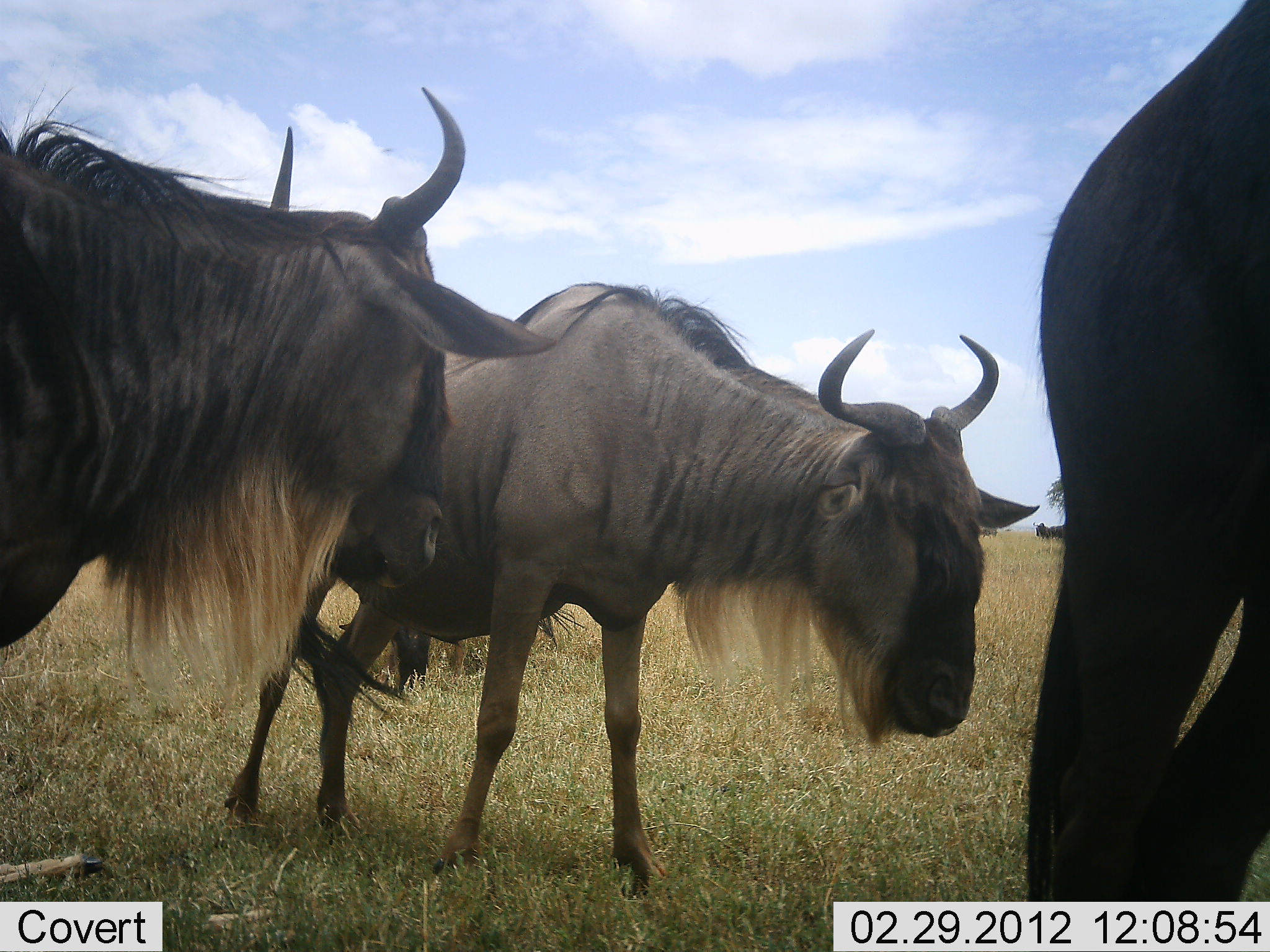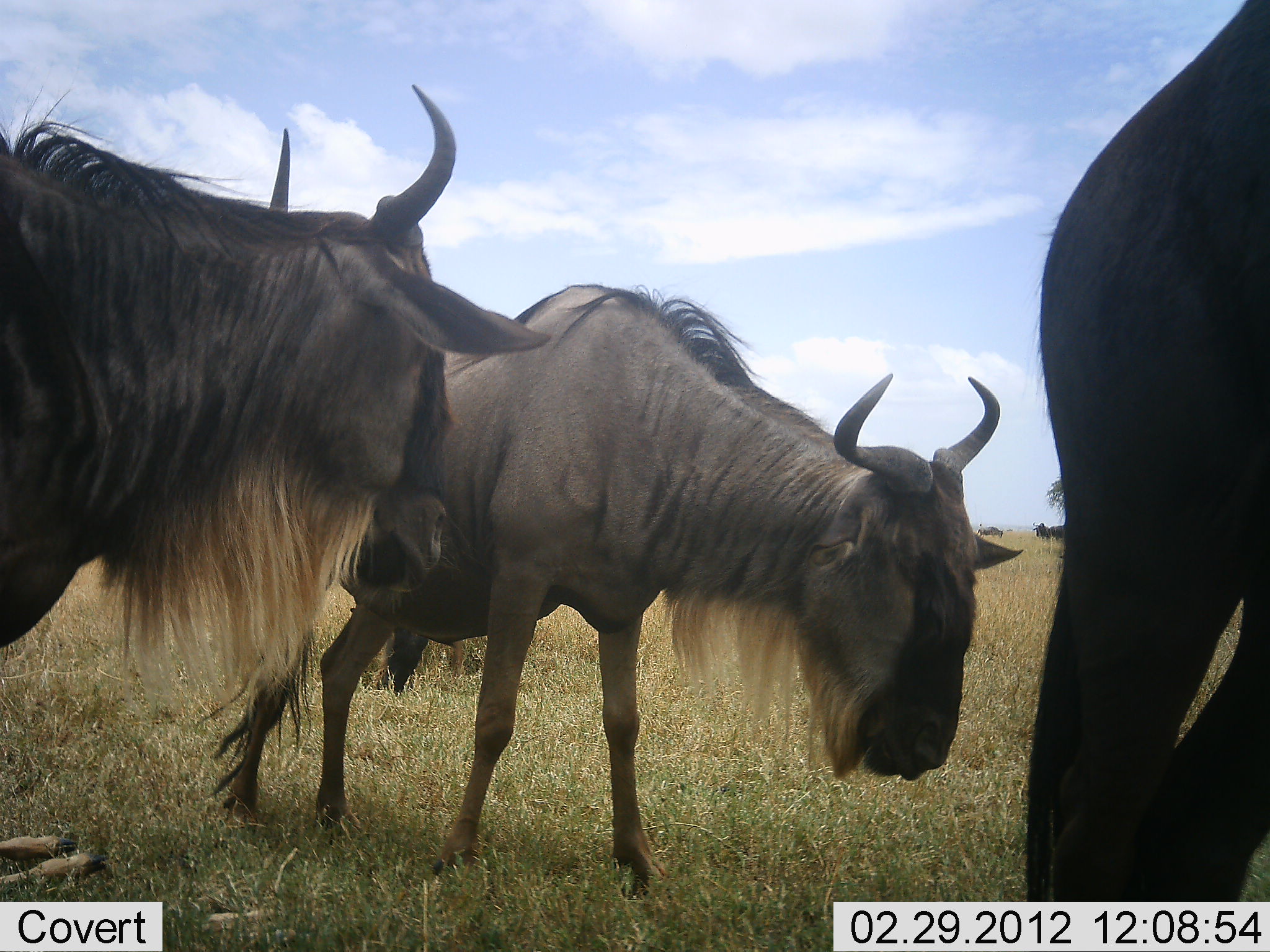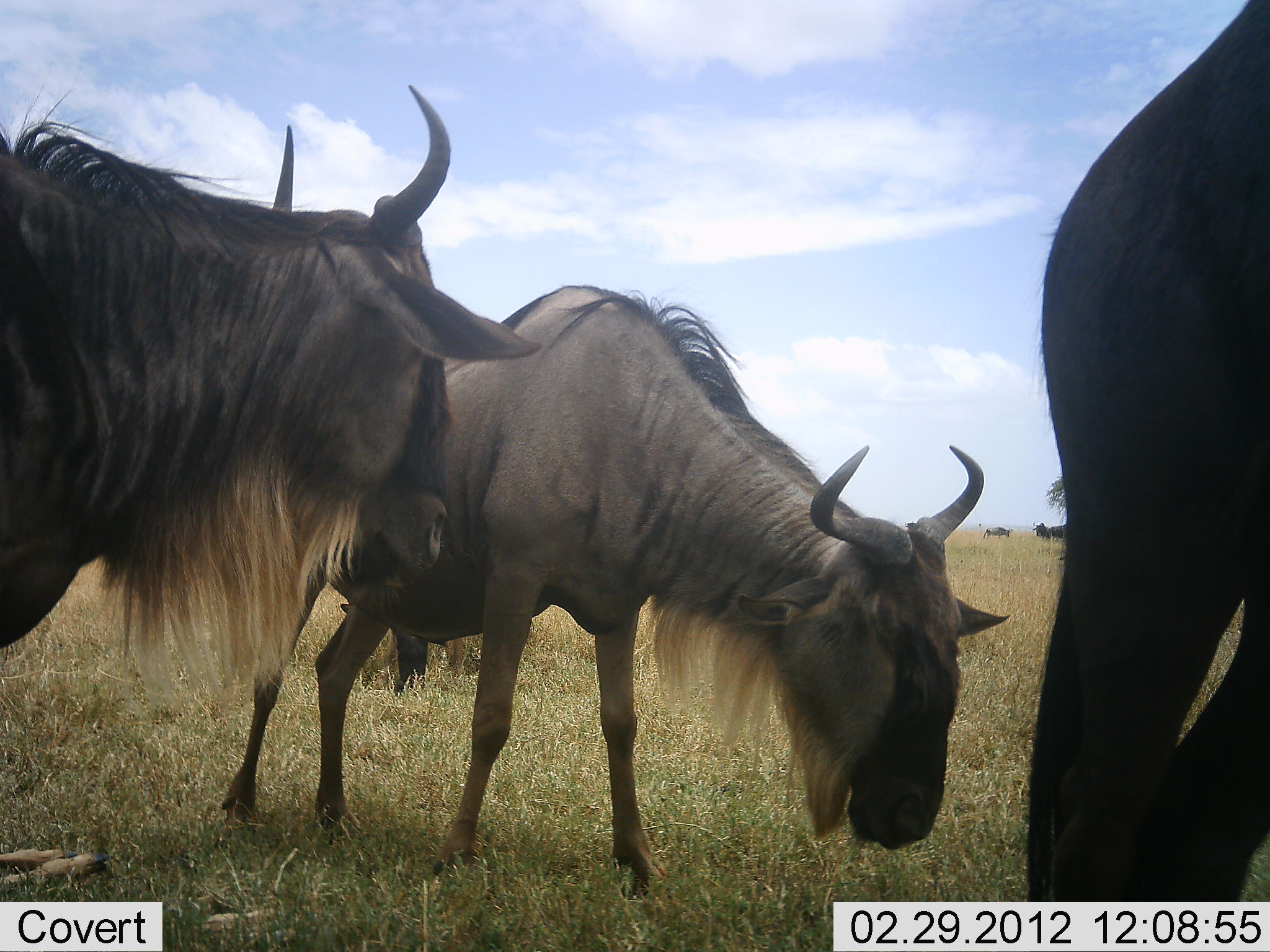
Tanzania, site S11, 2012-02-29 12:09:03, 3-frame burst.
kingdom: Animalia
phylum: Chordata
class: Mammalia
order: Artiodactyla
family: Bovidae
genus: Connochaetes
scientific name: Connochaetes taurinus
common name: blue wildebeest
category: wildebeest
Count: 4.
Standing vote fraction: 86%.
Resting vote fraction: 29%.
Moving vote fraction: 10%.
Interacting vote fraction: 0%.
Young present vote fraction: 19%.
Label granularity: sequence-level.